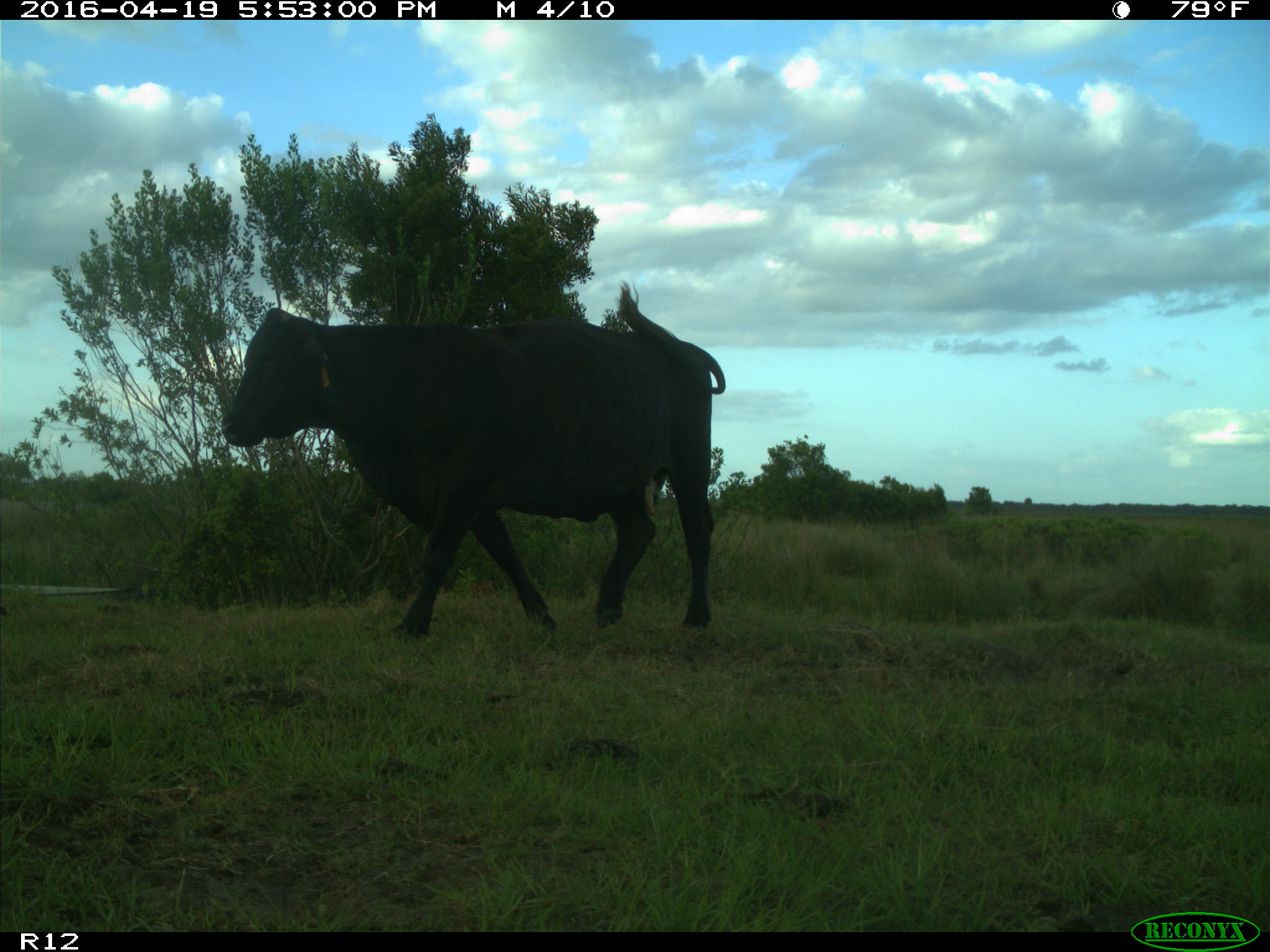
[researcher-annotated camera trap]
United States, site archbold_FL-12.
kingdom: Animalia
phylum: Chordata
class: Mammalia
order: Artiodactyla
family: Bovidae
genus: Bos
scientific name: Bos taurus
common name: domestic cow